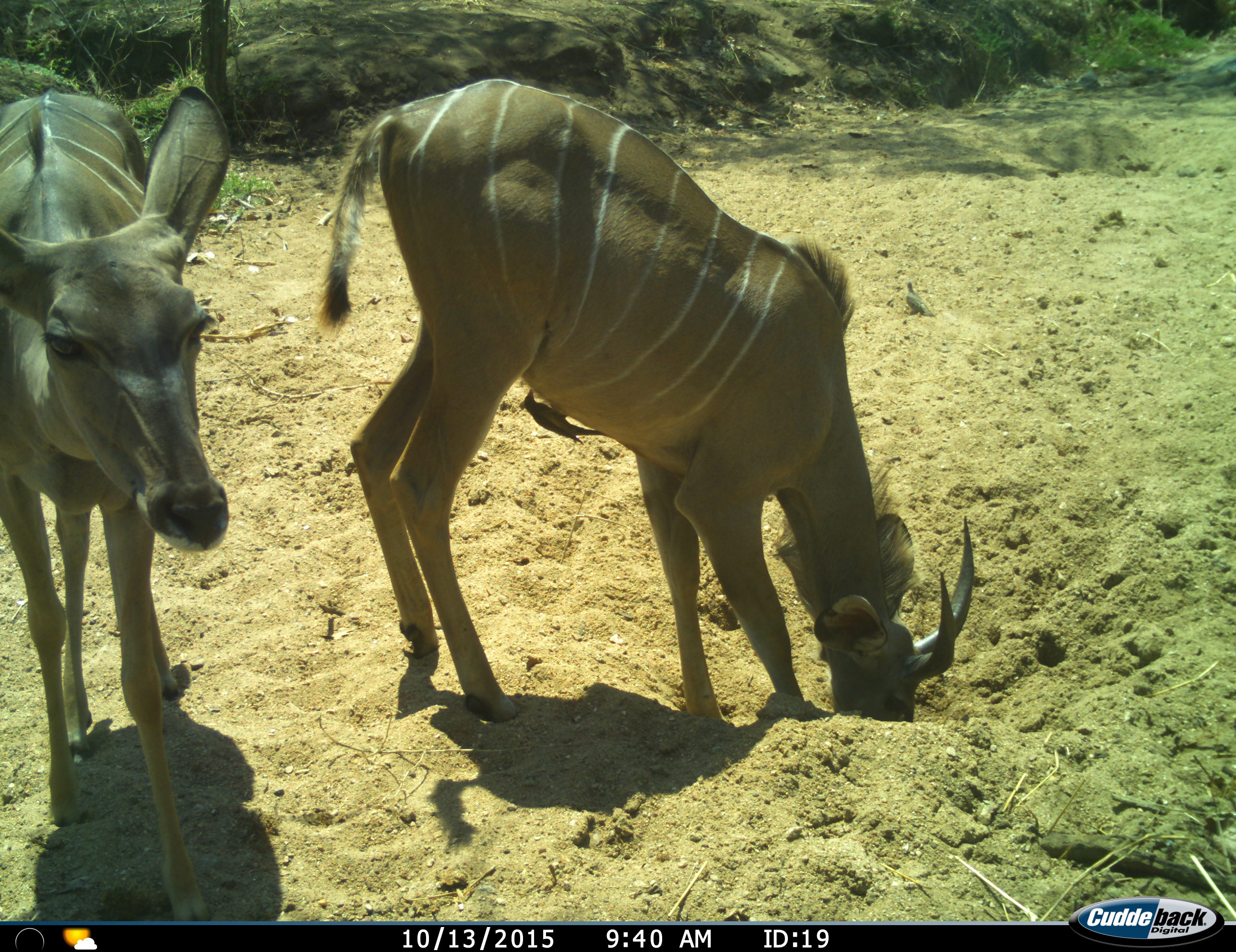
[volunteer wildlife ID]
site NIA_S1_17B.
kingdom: Animalia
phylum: Chordata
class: Mammalia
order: Artiodactyla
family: Bovidae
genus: Tragelaphus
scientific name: Tragelaphus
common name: kudu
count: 2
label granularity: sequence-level